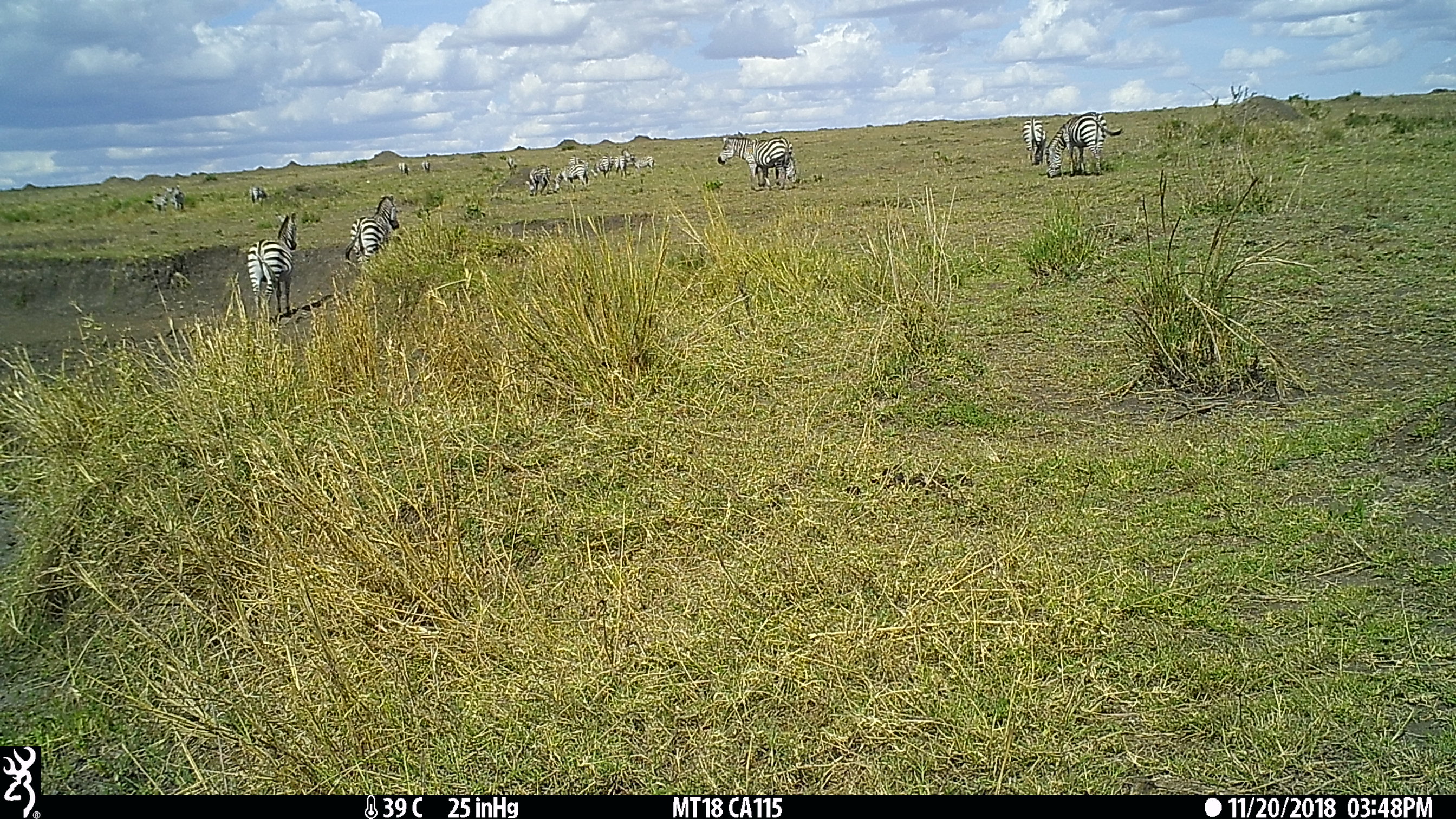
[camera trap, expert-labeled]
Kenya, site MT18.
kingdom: Animalia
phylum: Chordata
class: Mammalia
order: Perissodactyla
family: Equidae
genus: Equus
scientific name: Equus quagga burchellii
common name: burchell's zebra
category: zebra